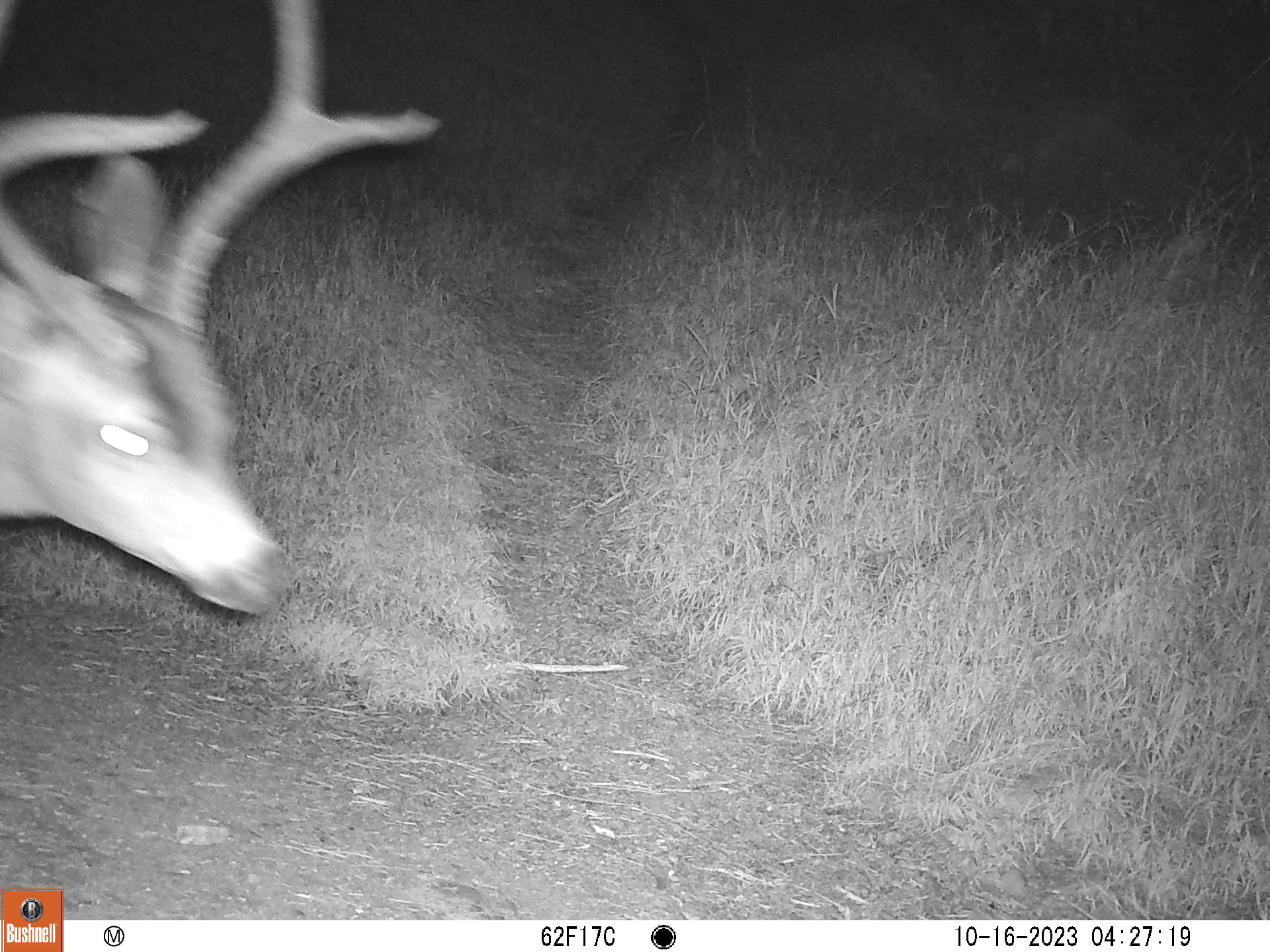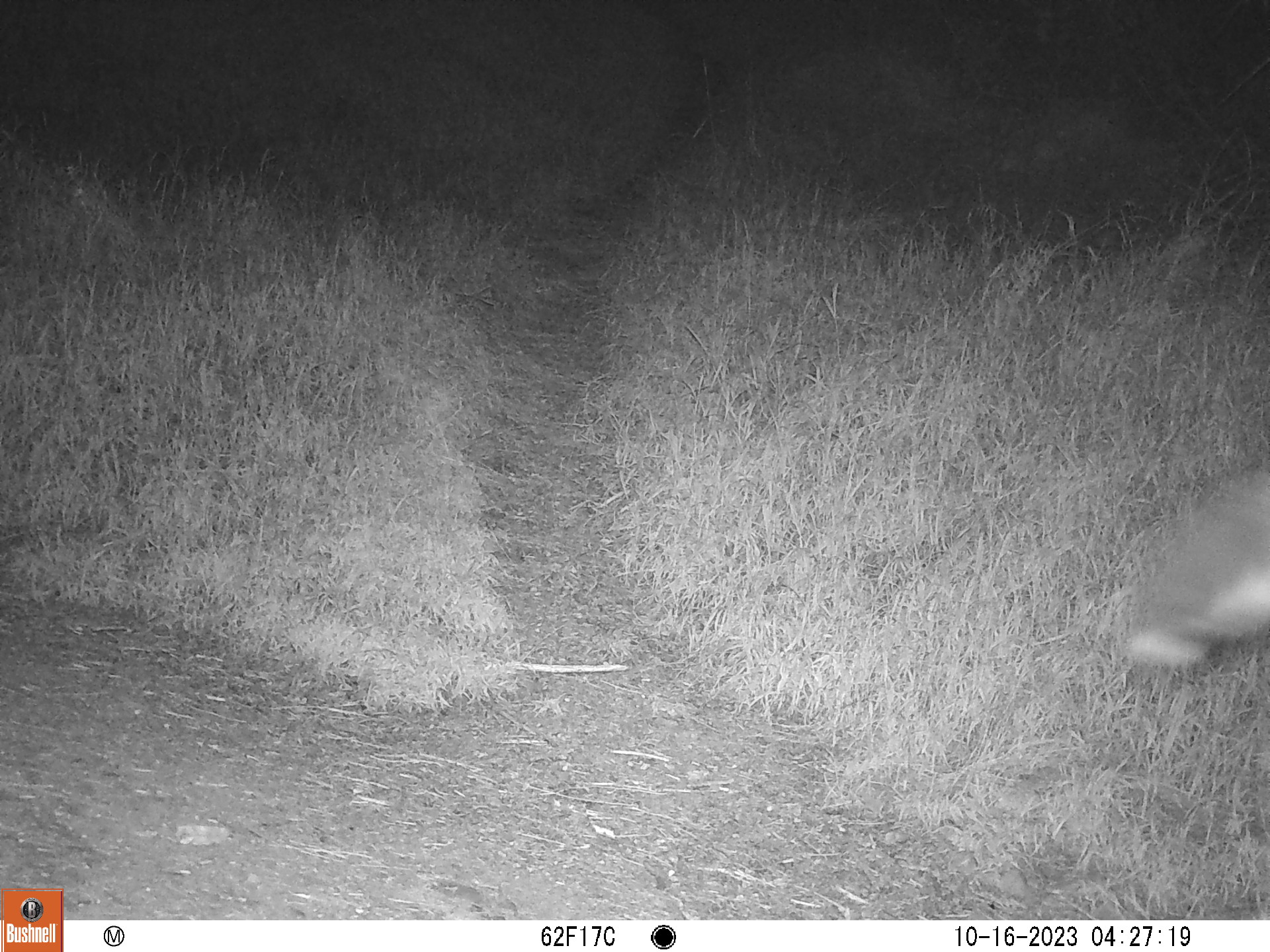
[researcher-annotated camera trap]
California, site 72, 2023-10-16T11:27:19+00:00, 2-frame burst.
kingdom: Animalia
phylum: Chordata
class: Mammalia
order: Artiodactyla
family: Cervidae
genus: Odocoileus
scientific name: Odocoileus hemionus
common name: mule deer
Mule deer (Odocoileus hemionus).